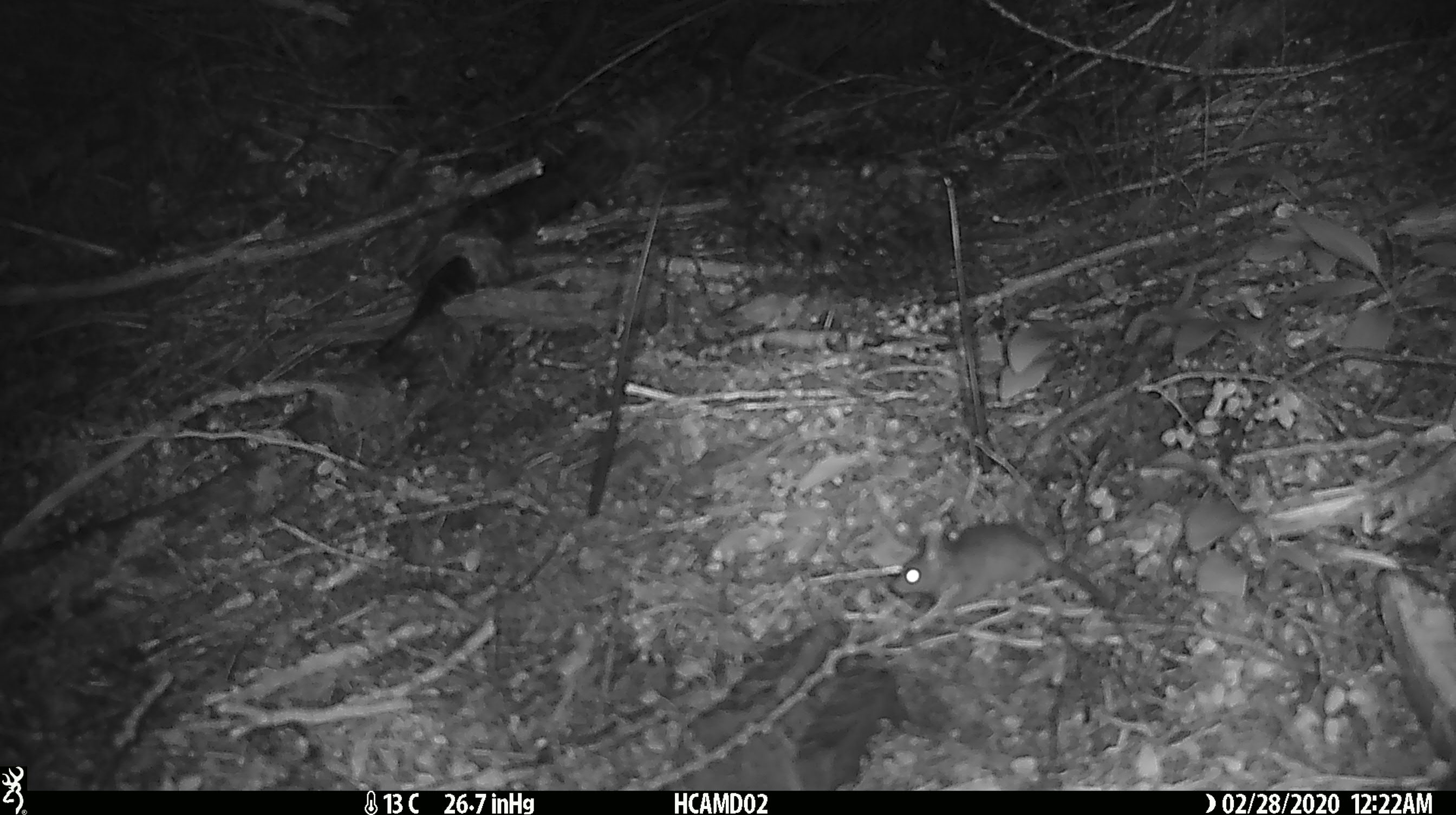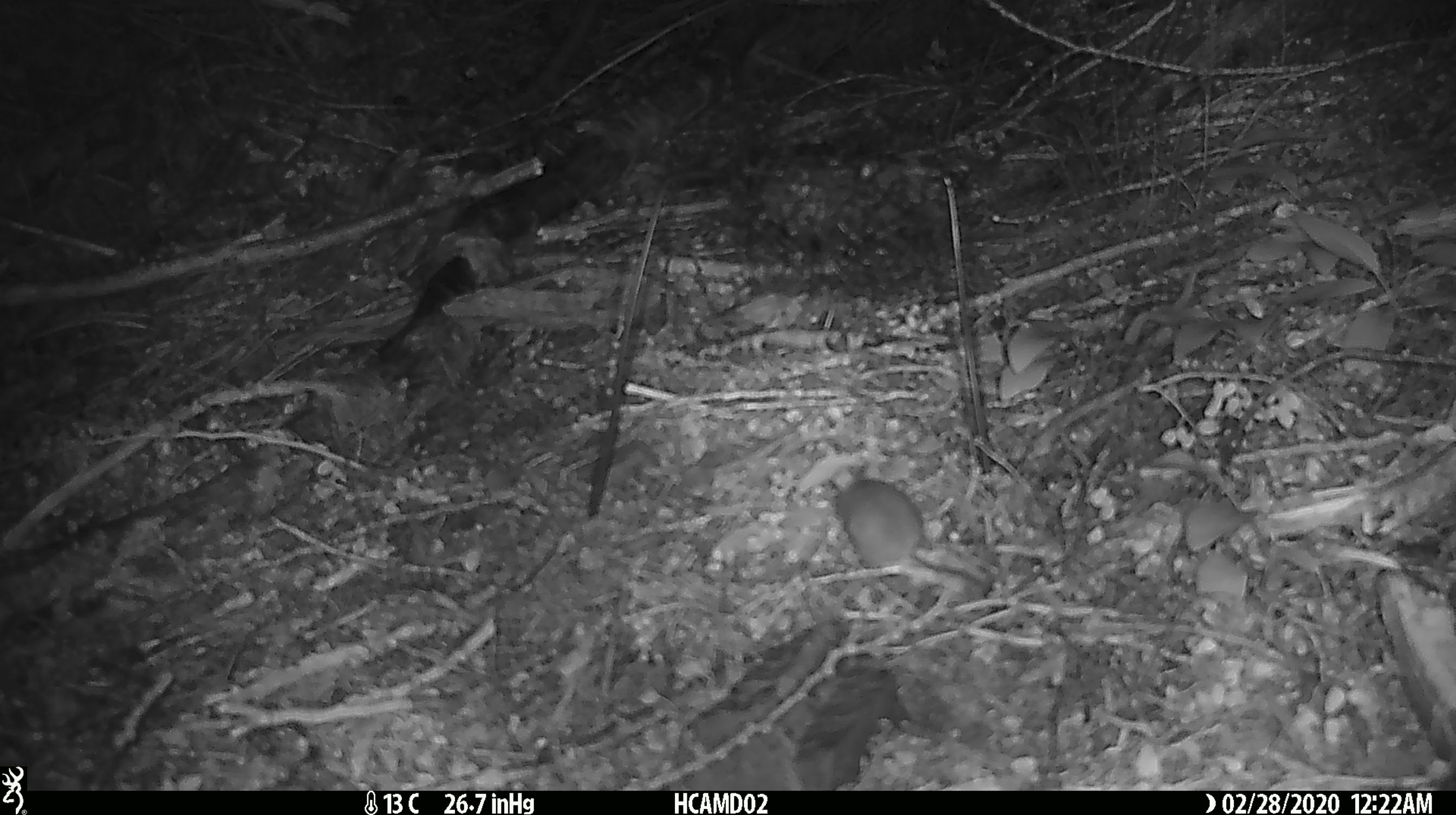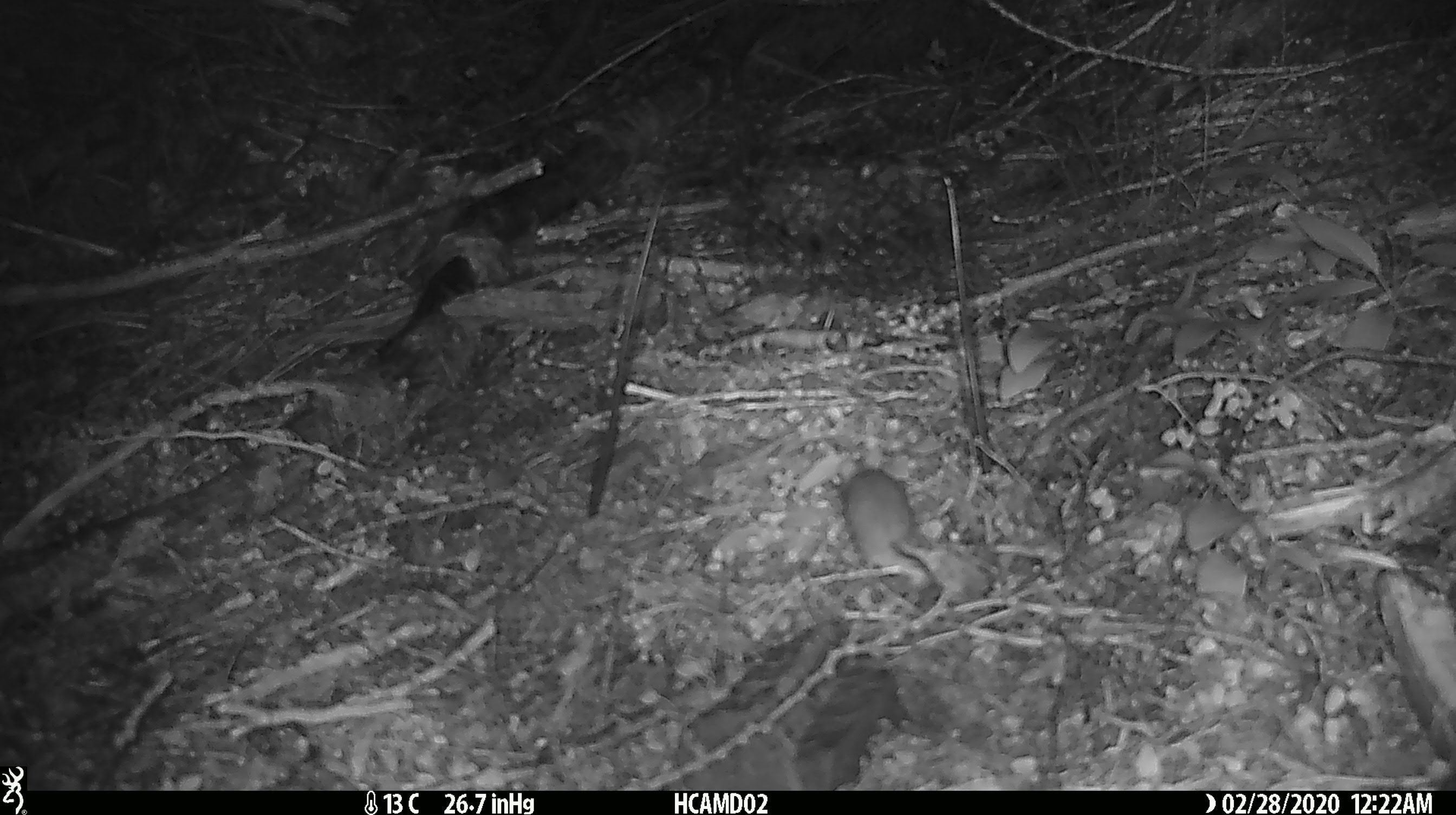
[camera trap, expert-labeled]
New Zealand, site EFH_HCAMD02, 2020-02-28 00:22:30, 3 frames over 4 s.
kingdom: Animalia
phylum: Chordata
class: Mammalia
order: Rodentia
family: Muridae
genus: Mus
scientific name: Mus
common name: mouse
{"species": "mouse (Mus)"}